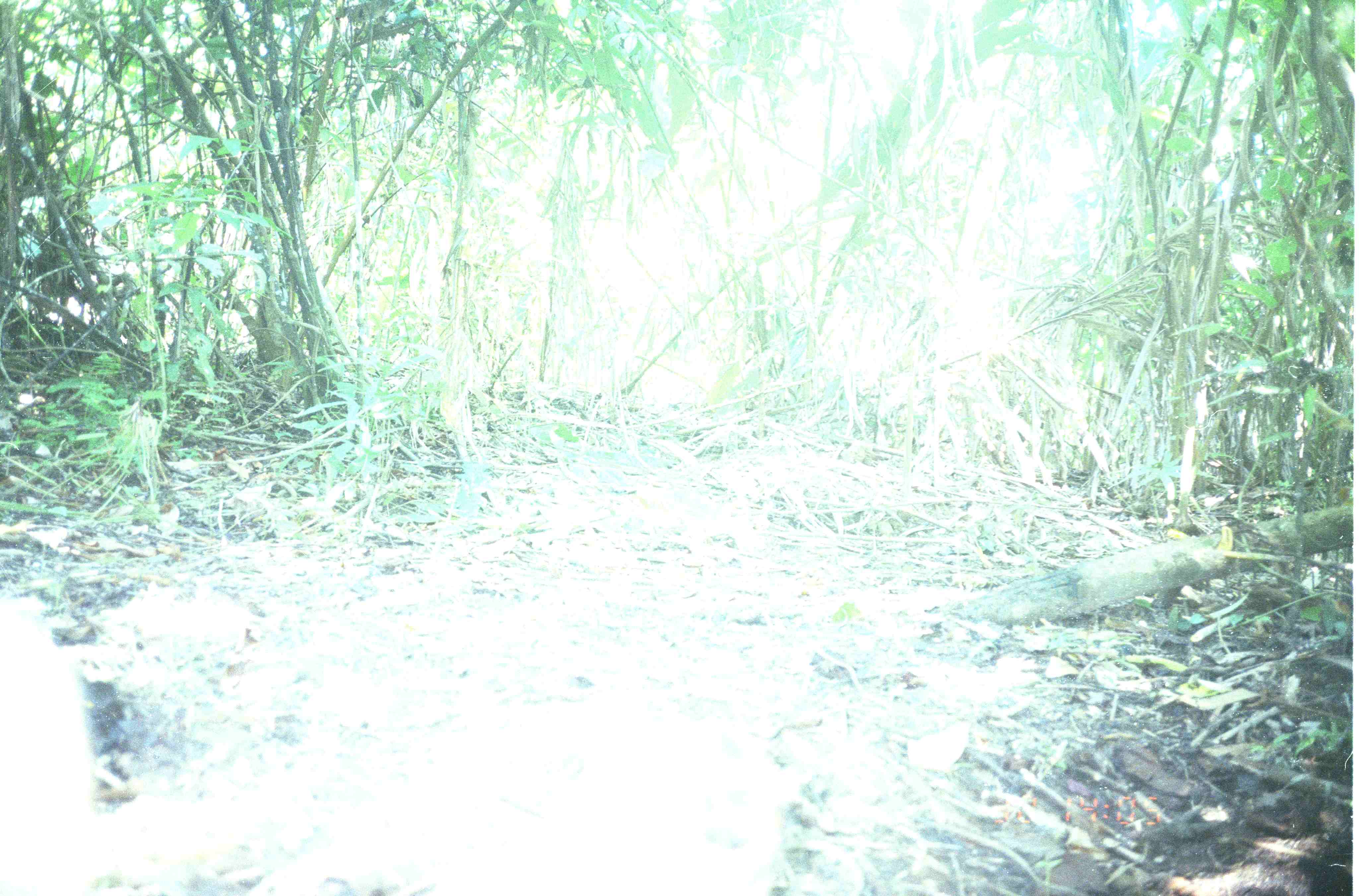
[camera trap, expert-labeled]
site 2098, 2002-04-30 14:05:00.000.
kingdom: Animalia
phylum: Chordata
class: Mammalia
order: Primates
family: Cercopithecidae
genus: Macaca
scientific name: Macaca nemestrina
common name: southern pig-tailed macaque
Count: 2.